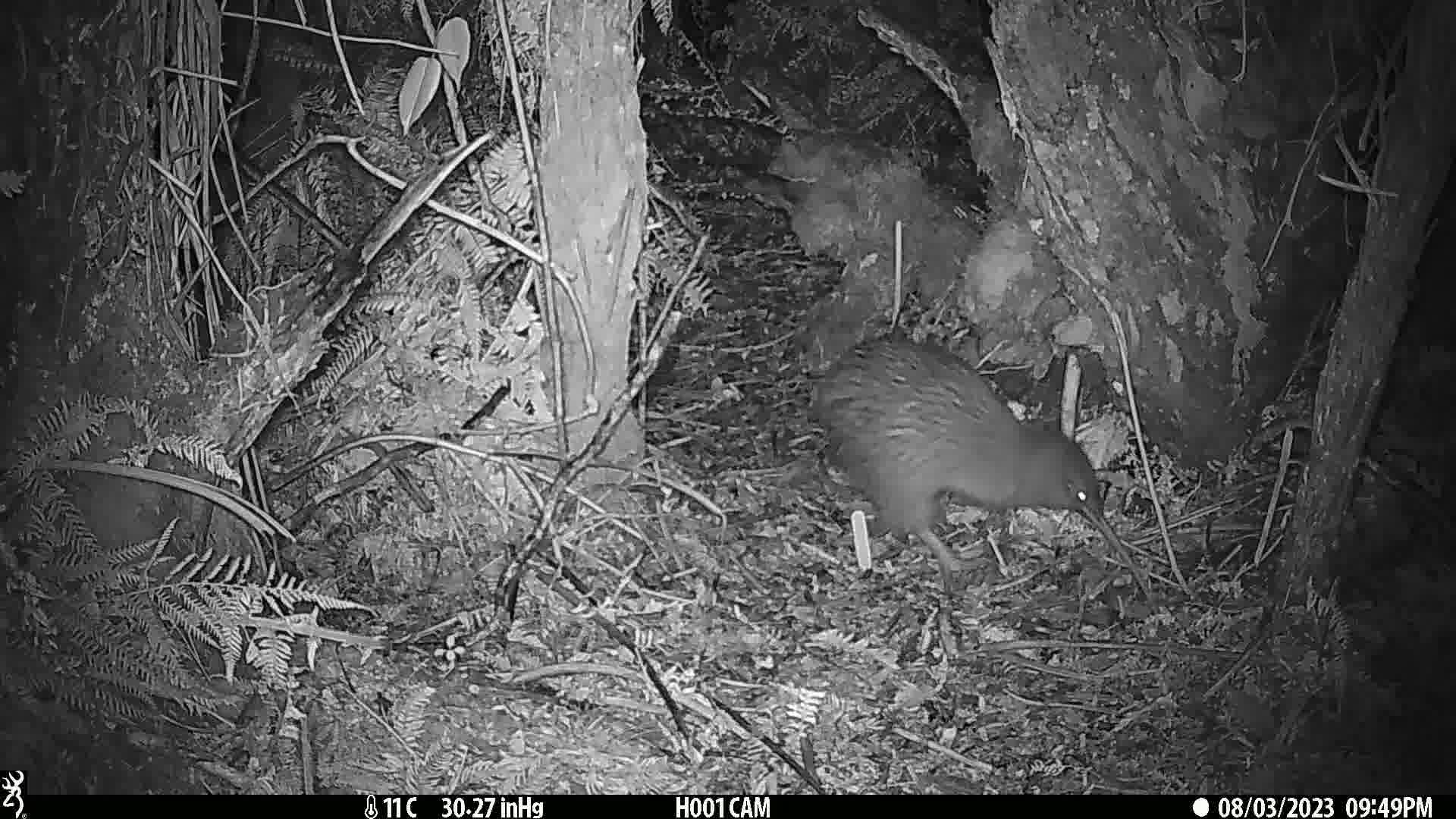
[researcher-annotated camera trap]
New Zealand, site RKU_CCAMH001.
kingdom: Animalia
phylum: Chordata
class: Aves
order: Apterygiformes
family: Apterygidae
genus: Apteryx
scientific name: Apteryx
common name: kiwi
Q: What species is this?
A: Kiwi (Apteryx).